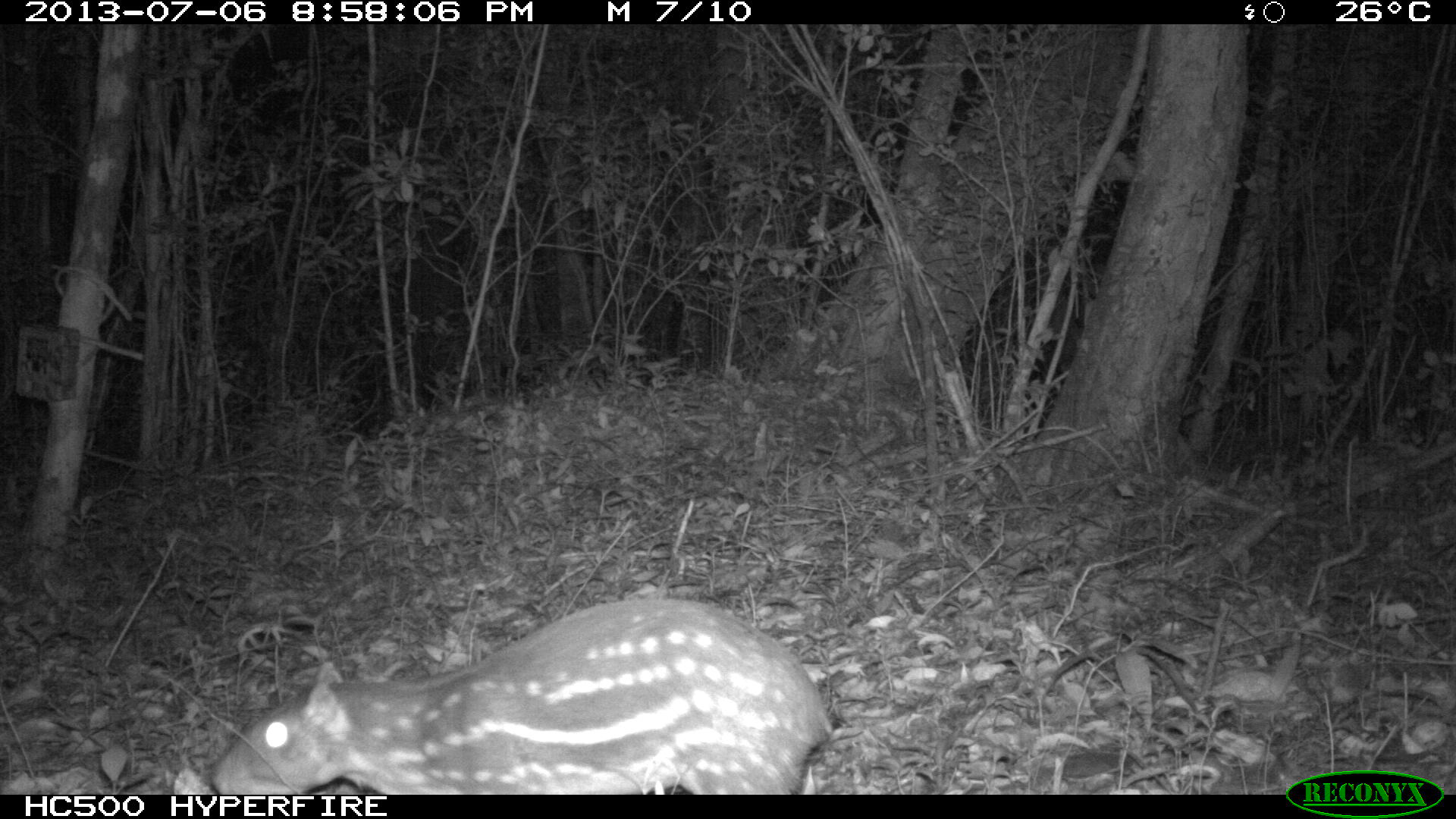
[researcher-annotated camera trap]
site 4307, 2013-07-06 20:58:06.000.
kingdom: Animalia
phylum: Chordata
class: Mammalia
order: Rodentia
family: Cuniculidae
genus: Cuniculus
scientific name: Cuniculus paca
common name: lowland paca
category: agouti paca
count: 1